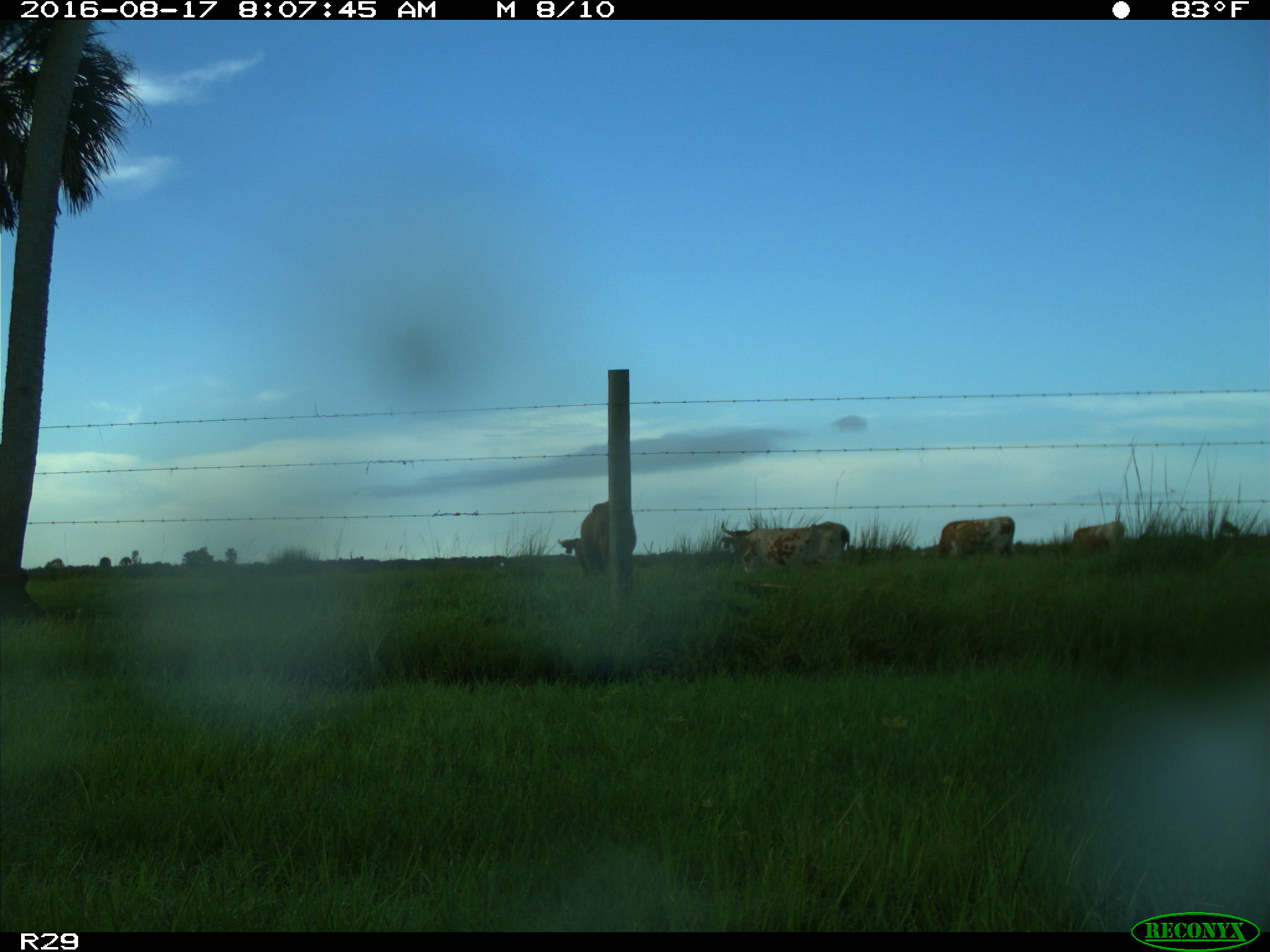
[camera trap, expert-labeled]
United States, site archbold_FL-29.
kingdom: Animalia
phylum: Chordata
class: Mammalia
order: Artiodactyla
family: Bovidae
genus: Bos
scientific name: Bos taurus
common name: domestic cow